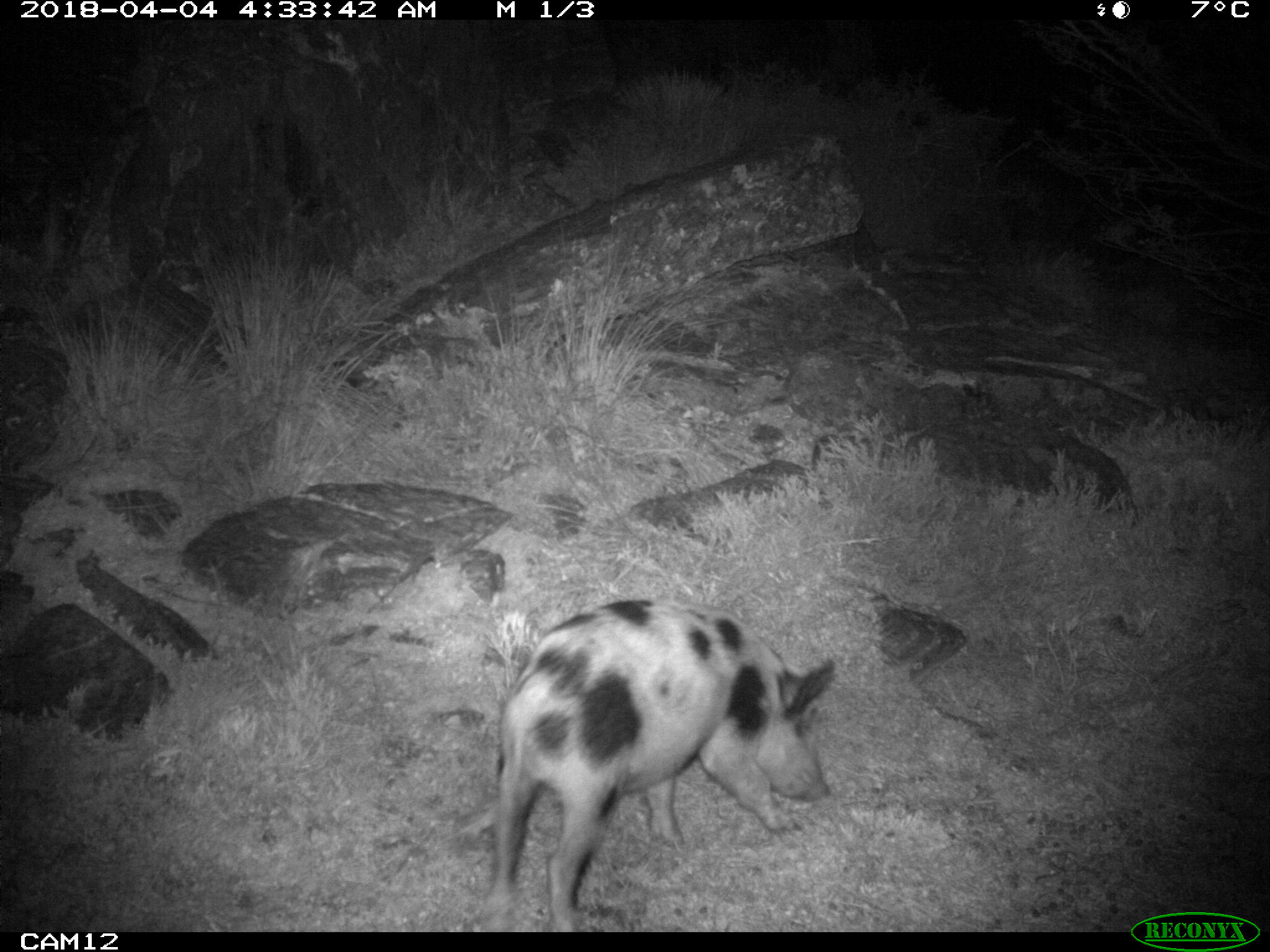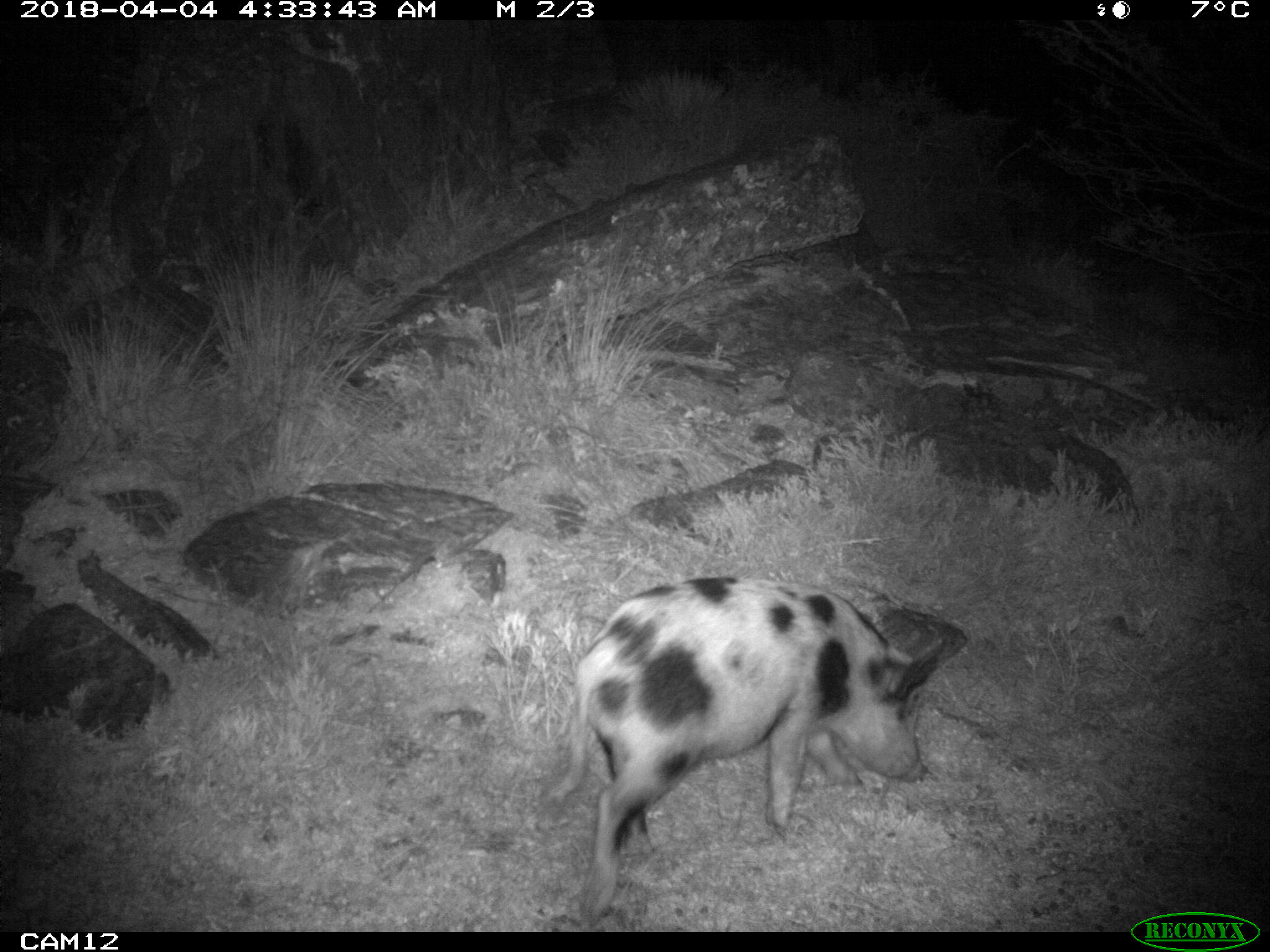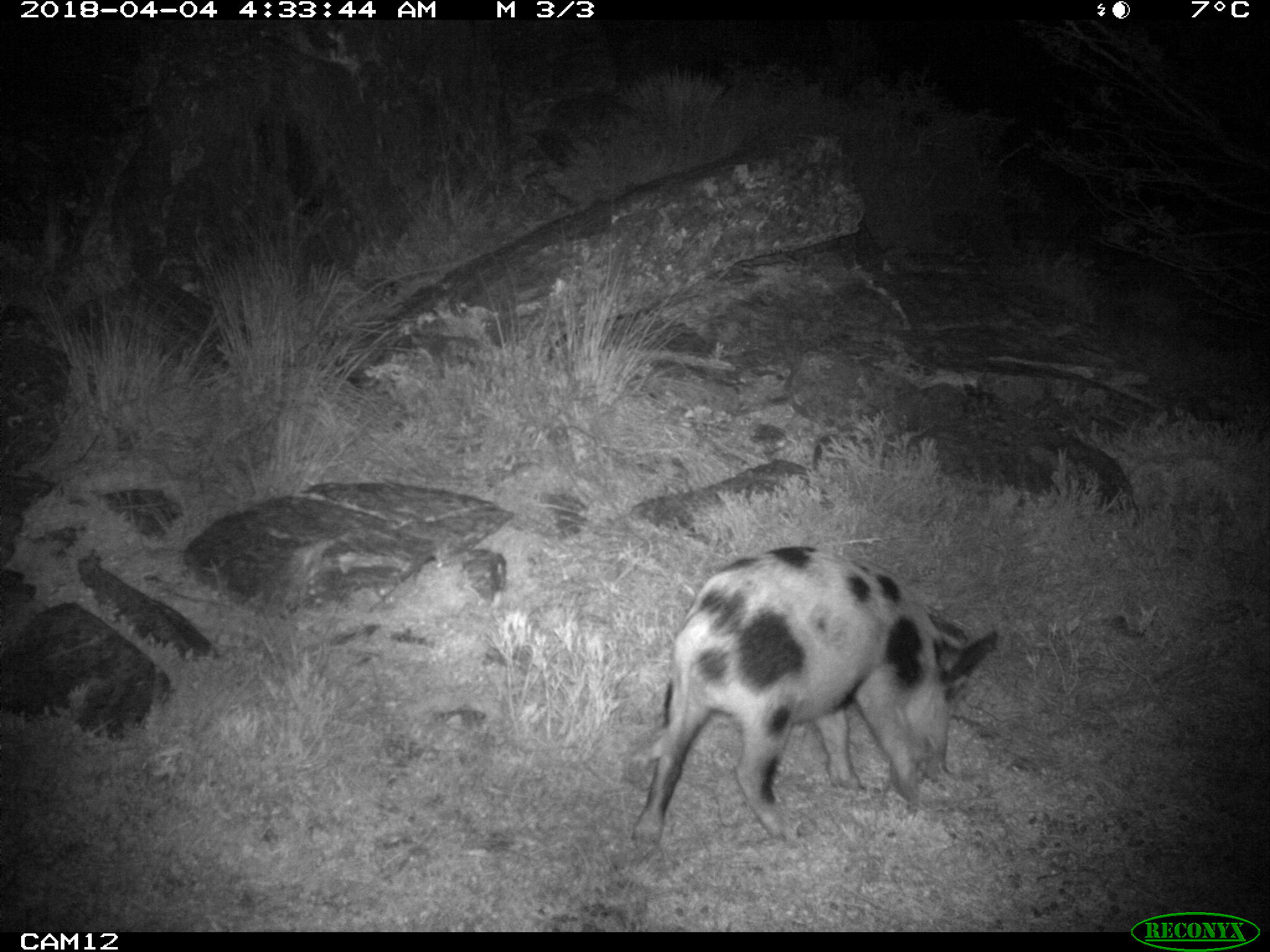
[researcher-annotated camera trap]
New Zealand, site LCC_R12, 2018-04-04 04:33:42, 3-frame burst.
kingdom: Animalia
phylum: Chordata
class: Mammalia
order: Artiodactyla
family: Suidae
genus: Sus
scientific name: Sus scrofa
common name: pig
Pig (Sus scrofa).